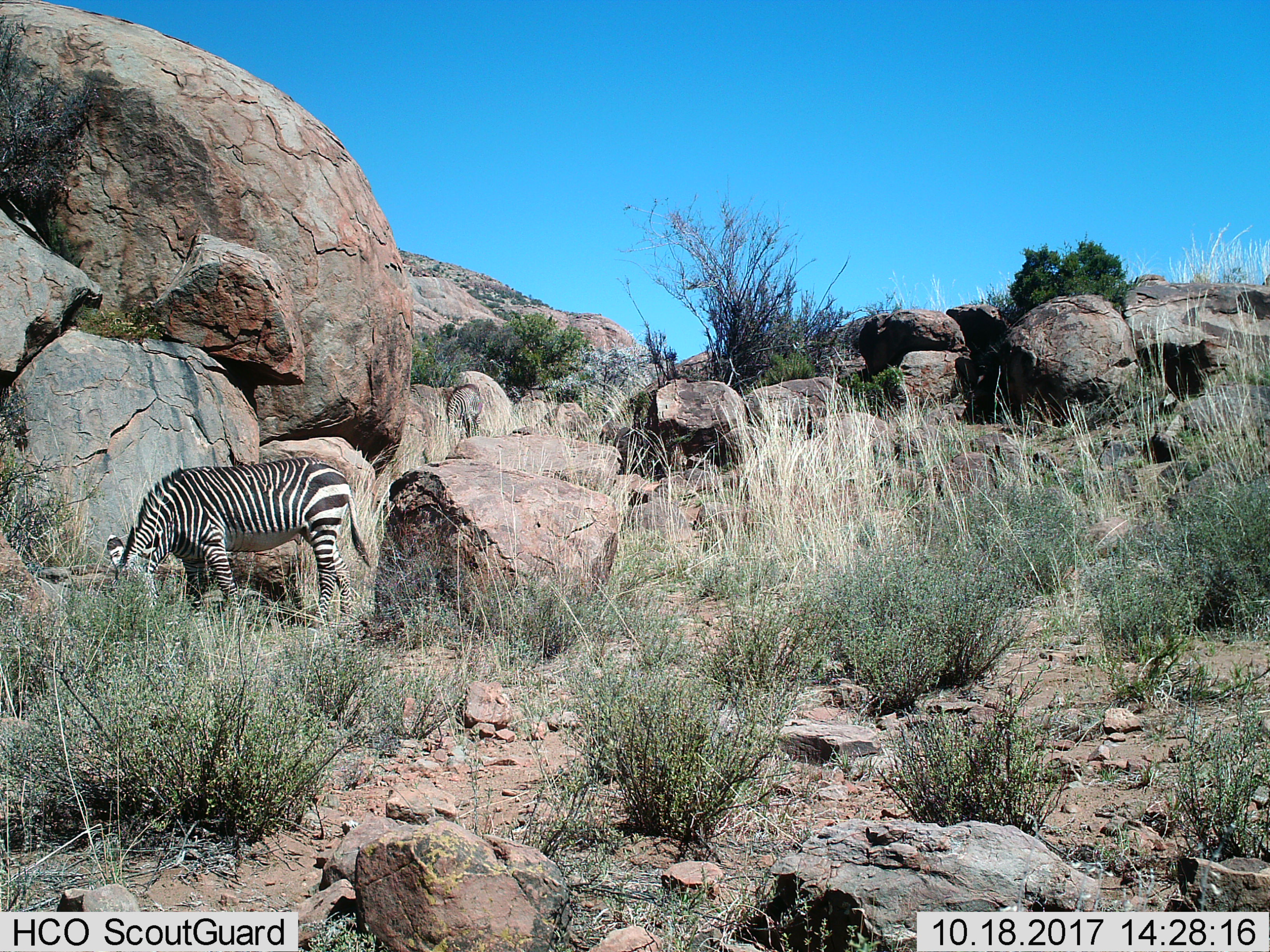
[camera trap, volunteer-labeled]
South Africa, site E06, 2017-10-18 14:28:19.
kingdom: Animalia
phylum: Chordata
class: Mammalia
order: Perissodactyla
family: Equidae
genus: Equus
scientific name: Equus zebra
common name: mountain zebra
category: zebramountain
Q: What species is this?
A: Zebramountain (mountain zebra) (Equus zebra).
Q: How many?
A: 1.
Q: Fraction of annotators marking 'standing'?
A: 25%.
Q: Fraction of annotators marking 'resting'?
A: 0%.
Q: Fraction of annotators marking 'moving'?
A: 0%.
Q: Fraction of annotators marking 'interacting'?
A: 0%.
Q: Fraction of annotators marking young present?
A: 0%.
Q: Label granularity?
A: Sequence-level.